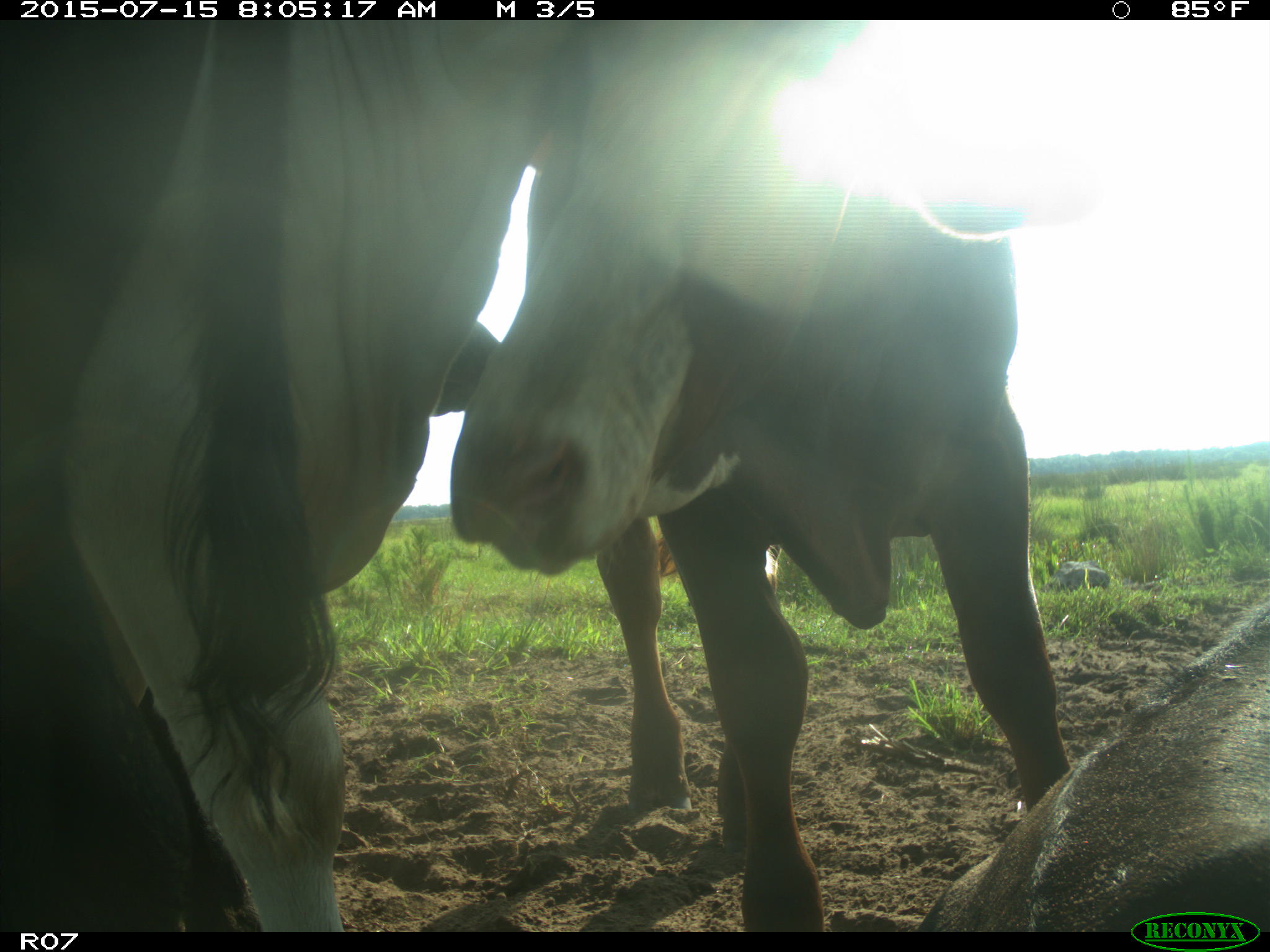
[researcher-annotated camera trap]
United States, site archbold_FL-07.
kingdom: Animalia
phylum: Chordata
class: Mammalia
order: Artiodactyla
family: Bovidae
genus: Bos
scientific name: Bos taurus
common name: domestic cow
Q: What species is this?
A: Bos taurus (domestic cow).